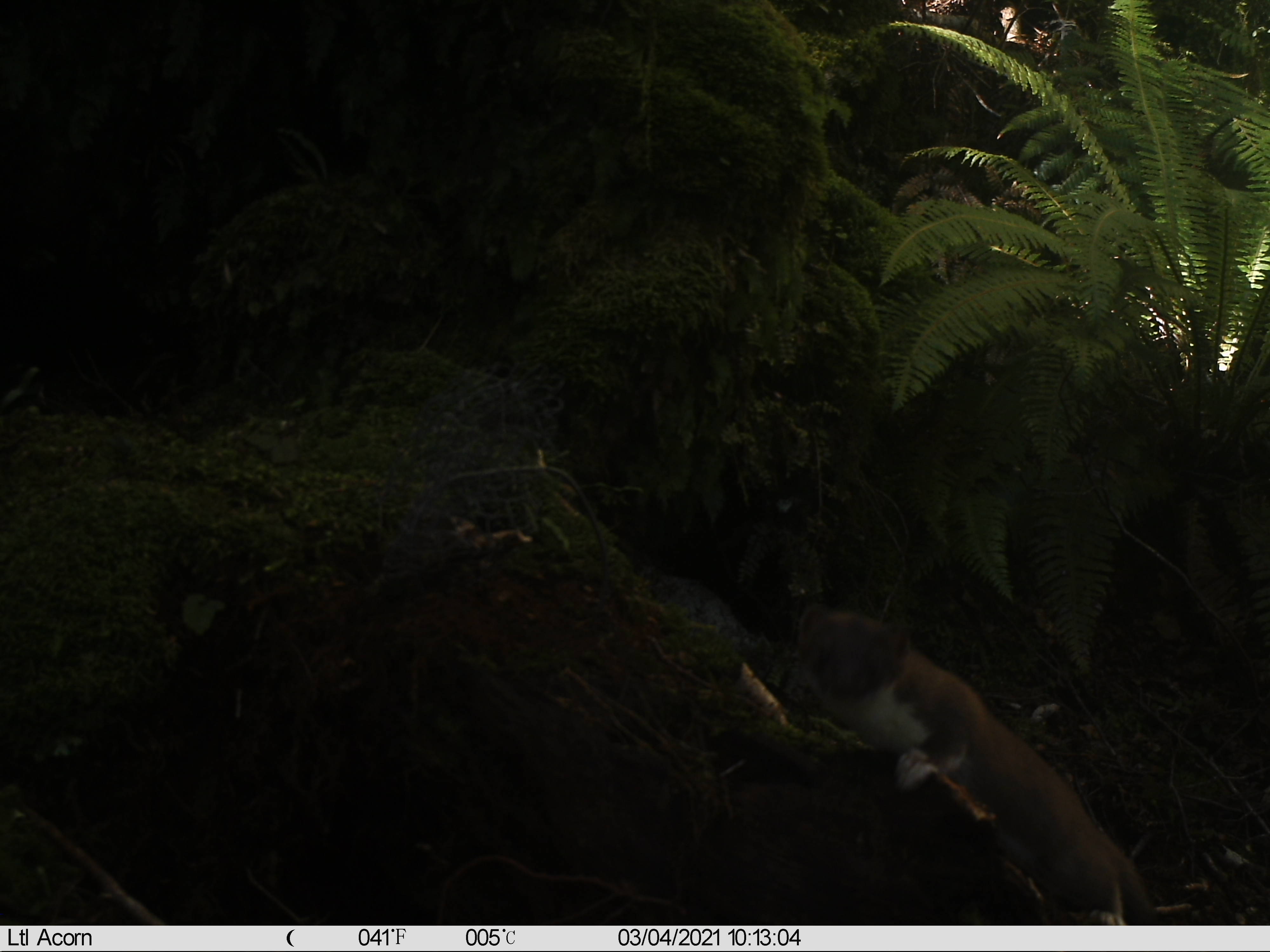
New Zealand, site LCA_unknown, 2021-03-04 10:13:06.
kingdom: Animalia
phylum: Chordata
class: Mammalia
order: Carnivora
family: Mustelidae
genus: Mustela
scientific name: Mustela erminea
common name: stoat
Stoat (Mustela erminea).